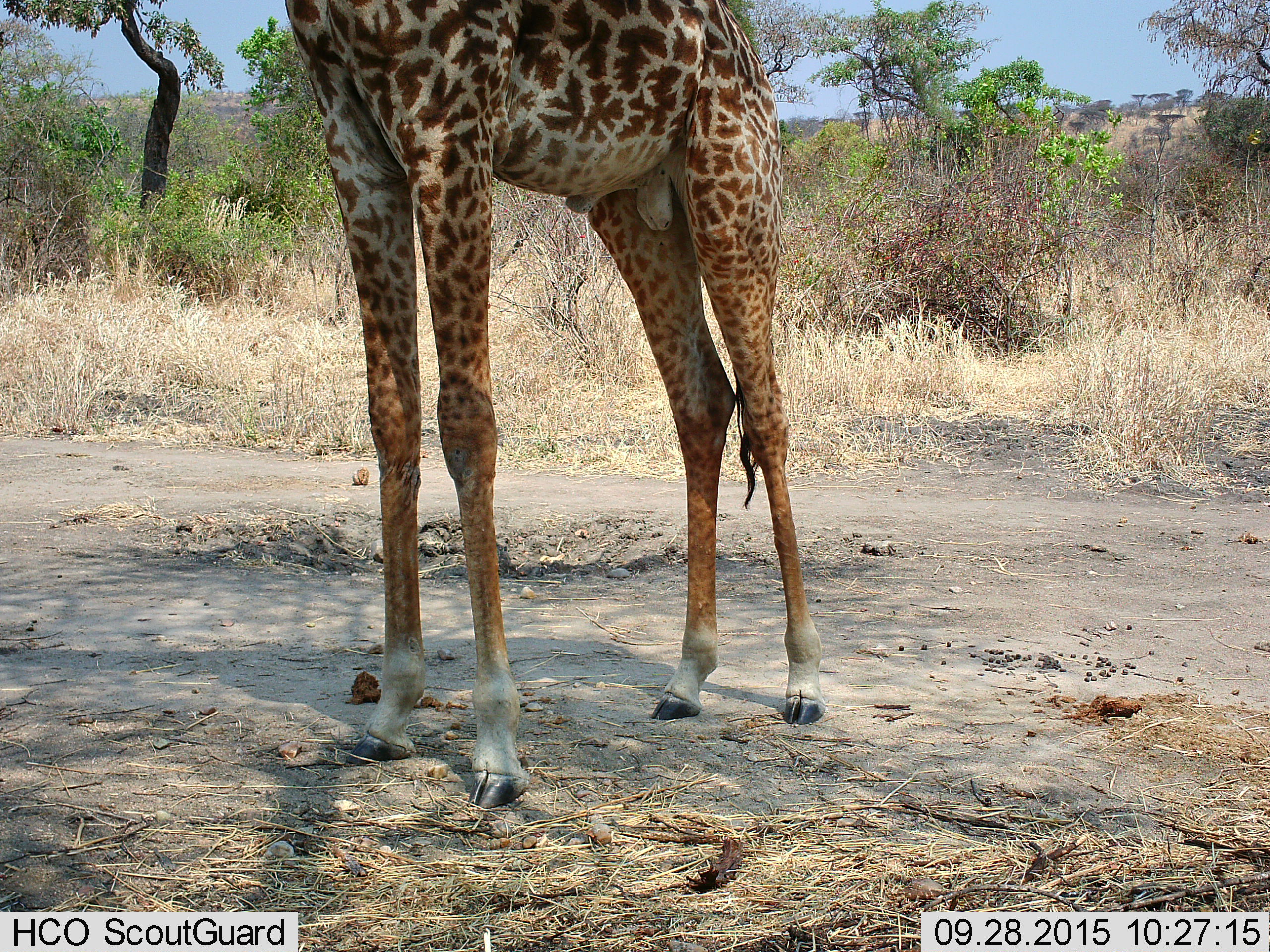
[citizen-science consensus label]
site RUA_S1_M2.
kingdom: Animalia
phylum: Chordata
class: Mammalia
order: Artiodactyla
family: Giraffidae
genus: Giraffa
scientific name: Giraffa camelopardalis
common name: giraffe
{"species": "giraffe (Giraffa camelopardalis)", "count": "1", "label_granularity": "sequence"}